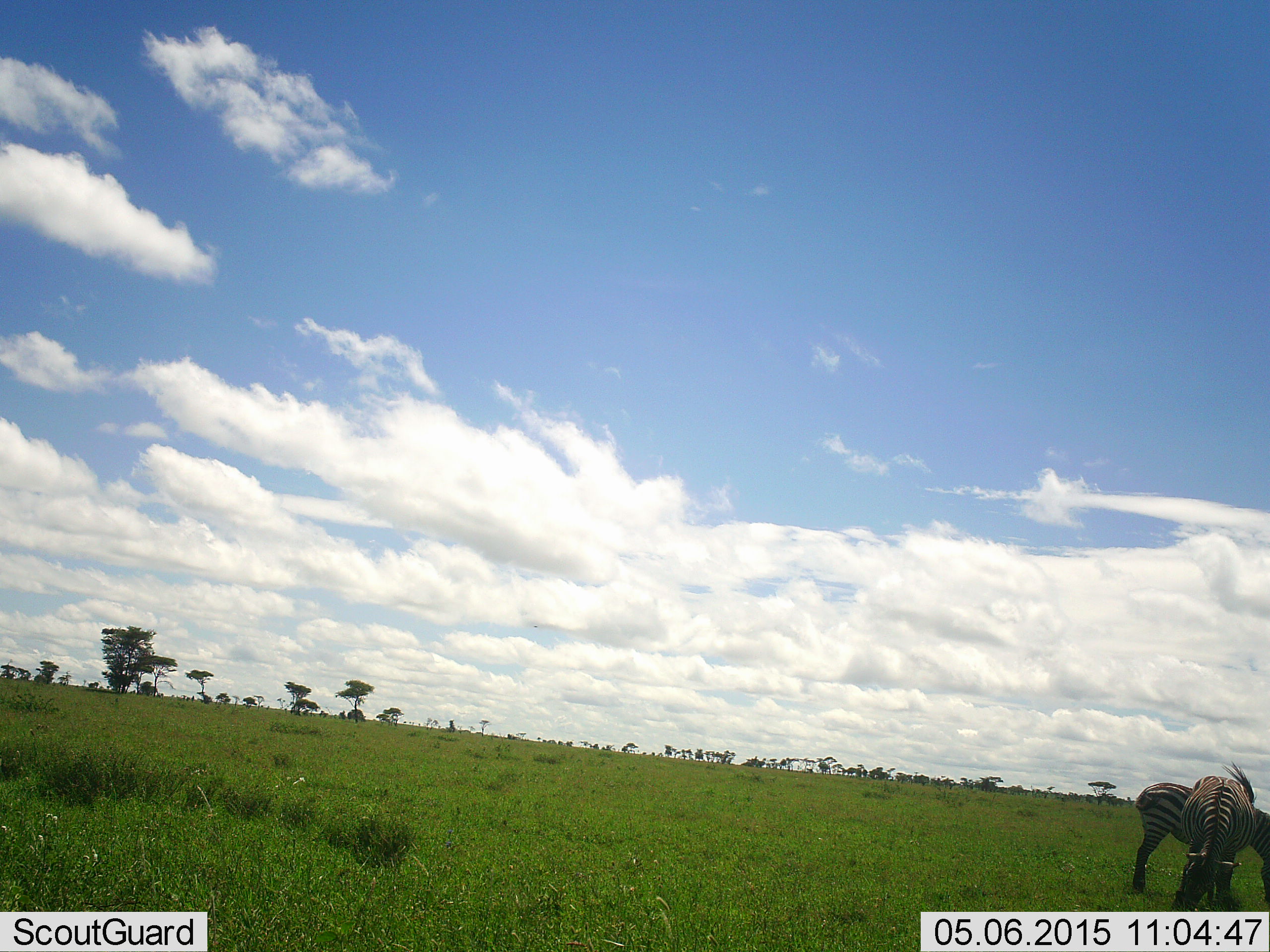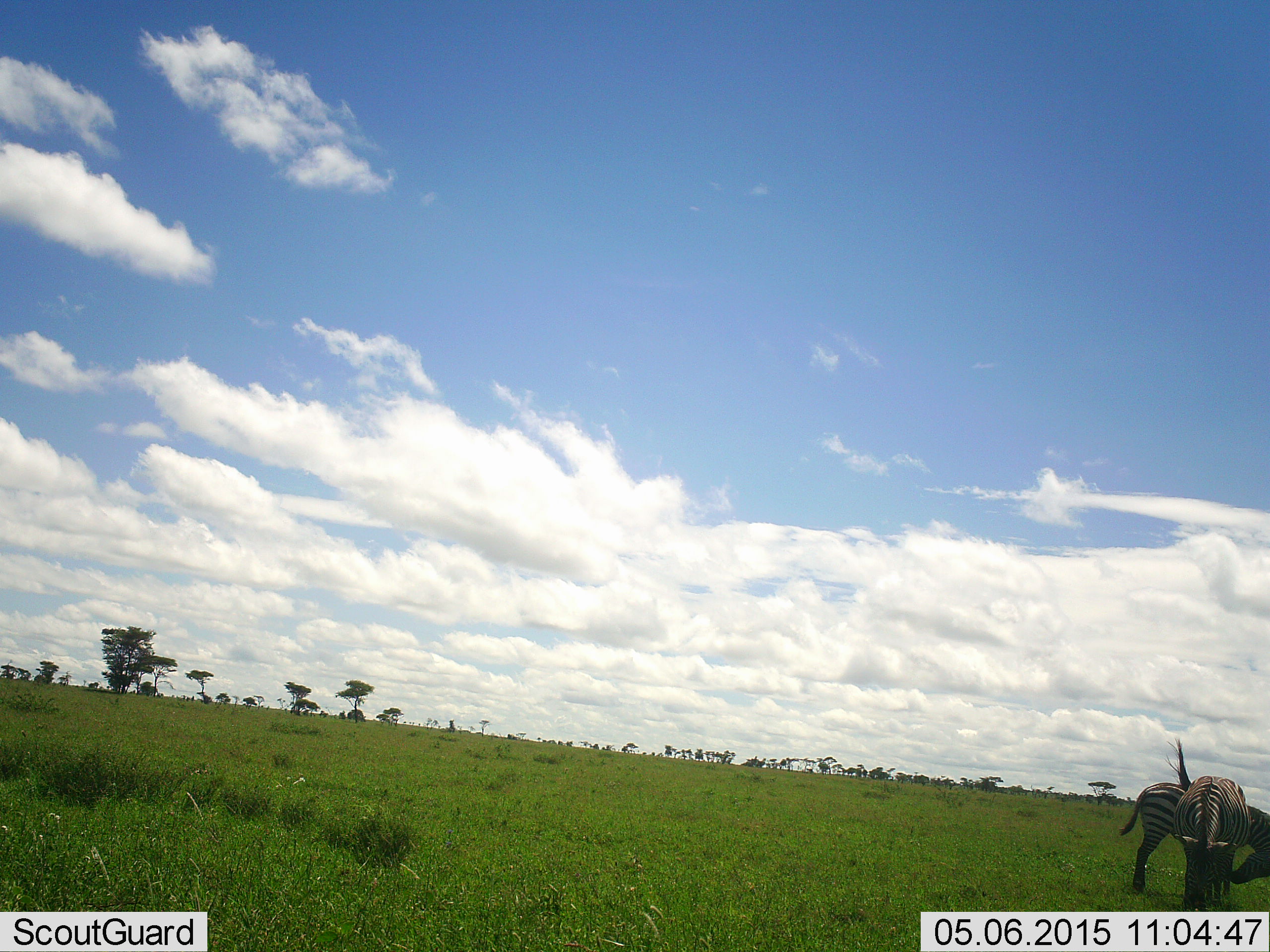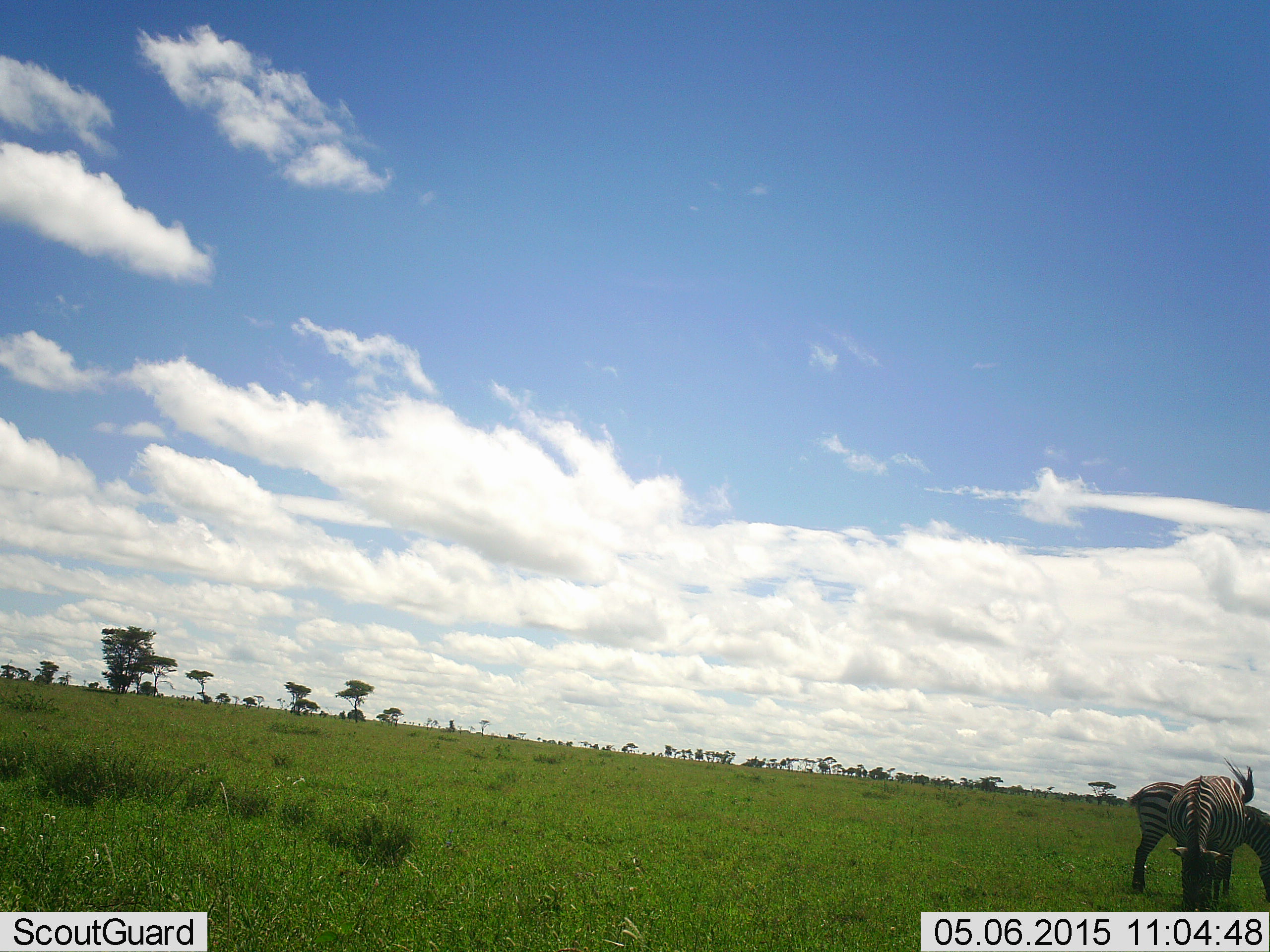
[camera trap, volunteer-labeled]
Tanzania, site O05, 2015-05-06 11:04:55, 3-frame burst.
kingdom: Animalia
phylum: Chordata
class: Mammalia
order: Perissodactyla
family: Equidae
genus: Equus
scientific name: Equus quagga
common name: plains zebra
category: zebra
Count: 2.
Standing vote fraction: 60%.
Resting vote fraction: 0%.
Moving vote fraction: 10%.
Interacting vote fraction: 0%.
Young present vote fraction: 0%.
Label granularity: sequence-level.